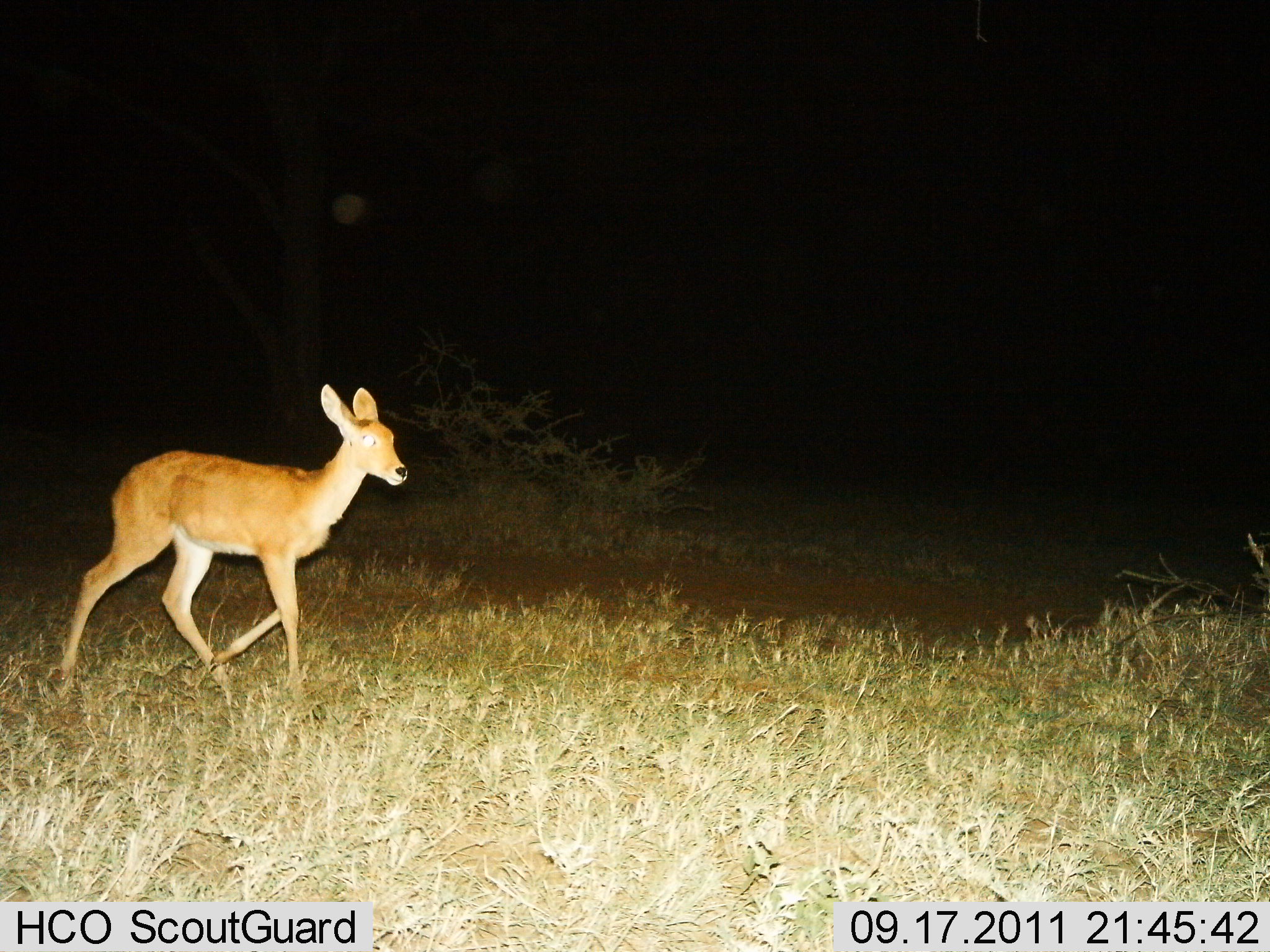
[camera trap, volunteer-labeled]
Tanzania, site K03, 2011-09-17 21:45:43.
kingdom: Animalia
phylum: Chordata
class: Mammalia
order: Artiodactyla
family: Bovidae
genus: Redunca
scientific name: Redunca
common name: reedbuck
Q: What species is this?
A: Reedbuck (Redunca).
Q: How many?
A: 1.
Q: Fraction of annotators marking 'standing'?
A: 7%.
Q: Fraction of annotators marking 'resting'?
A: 0%.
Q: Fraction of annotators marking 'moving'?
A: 100%.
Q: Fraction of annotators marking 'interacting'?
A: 0%.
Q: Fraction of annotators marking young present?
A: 0%.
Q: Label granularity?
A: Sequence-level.